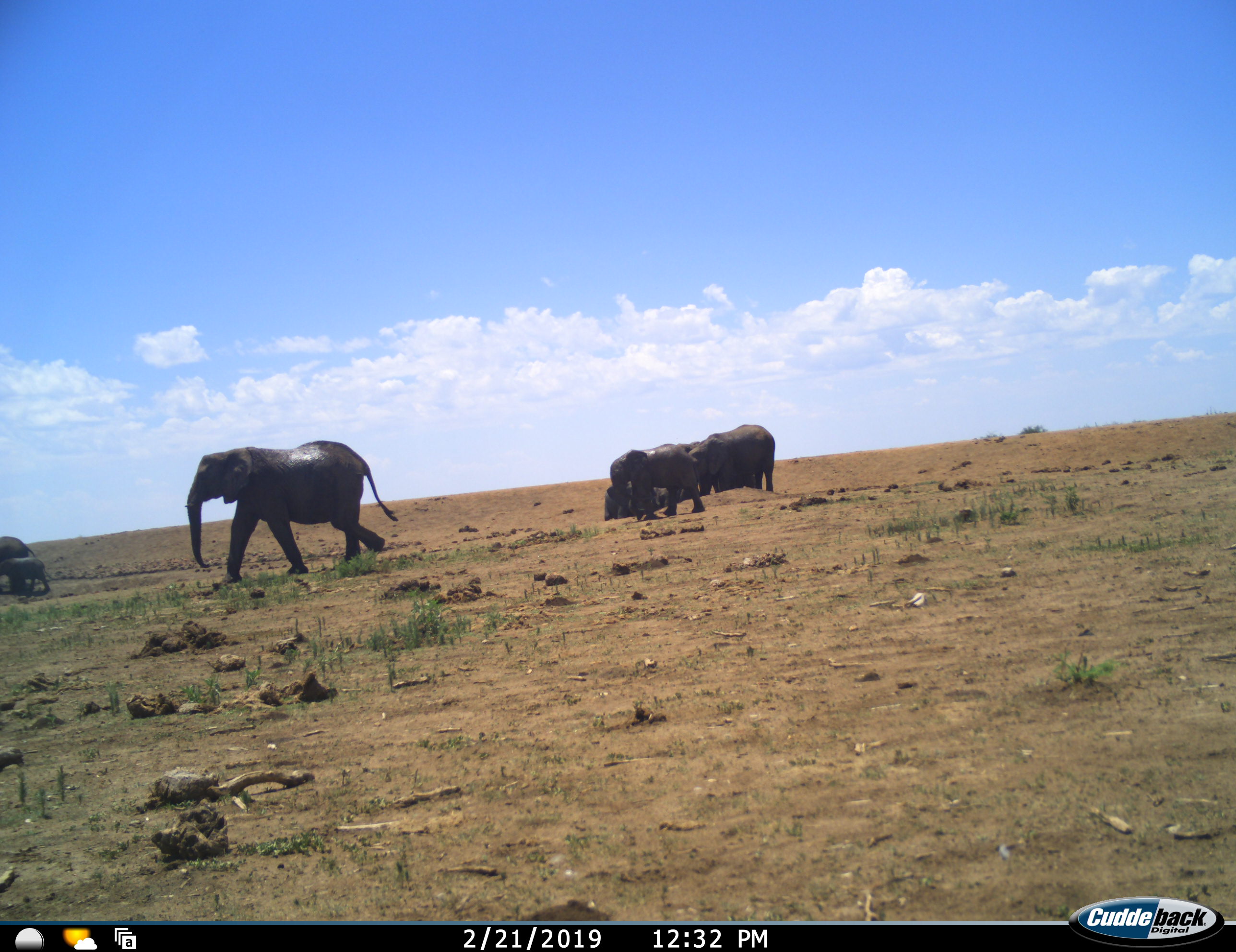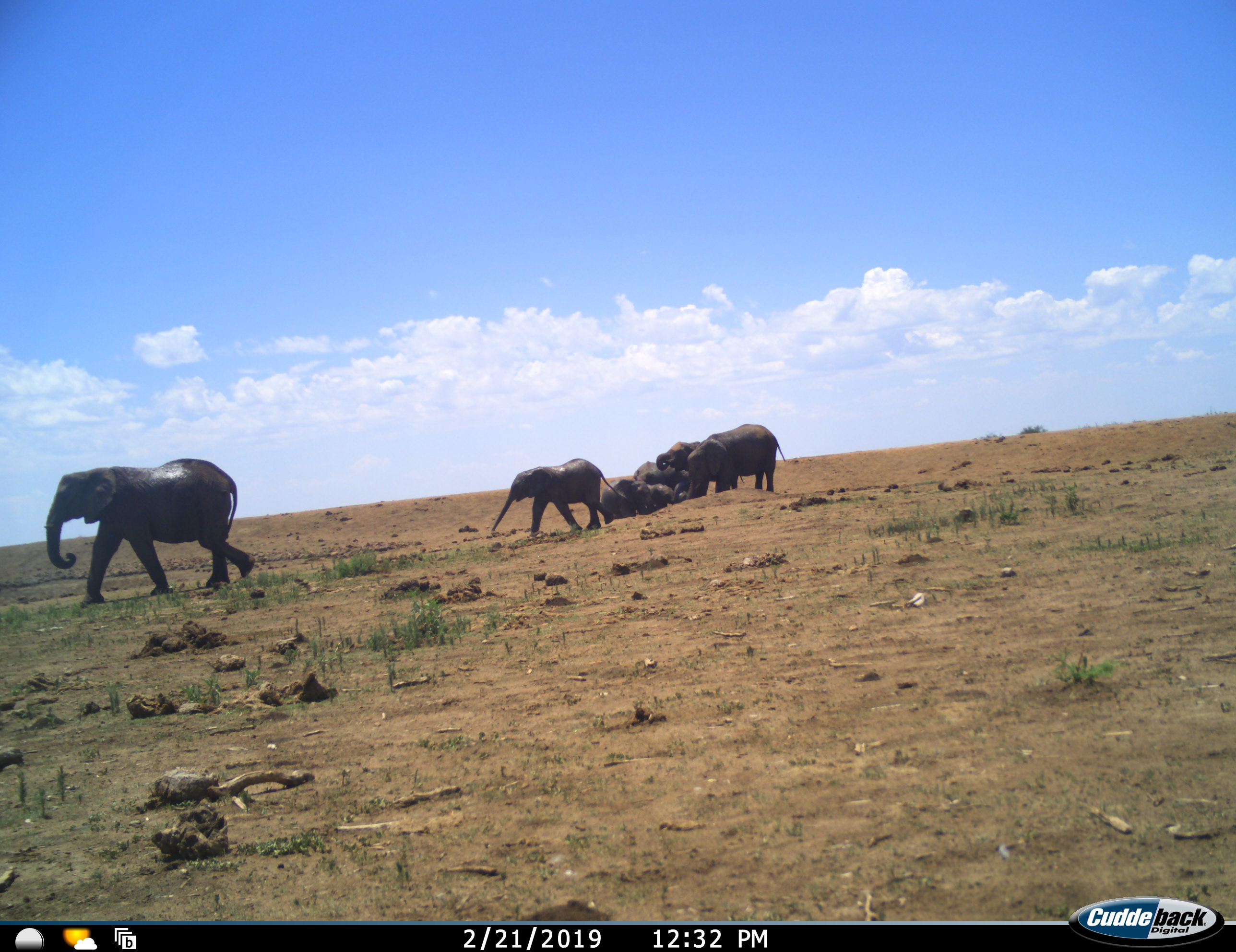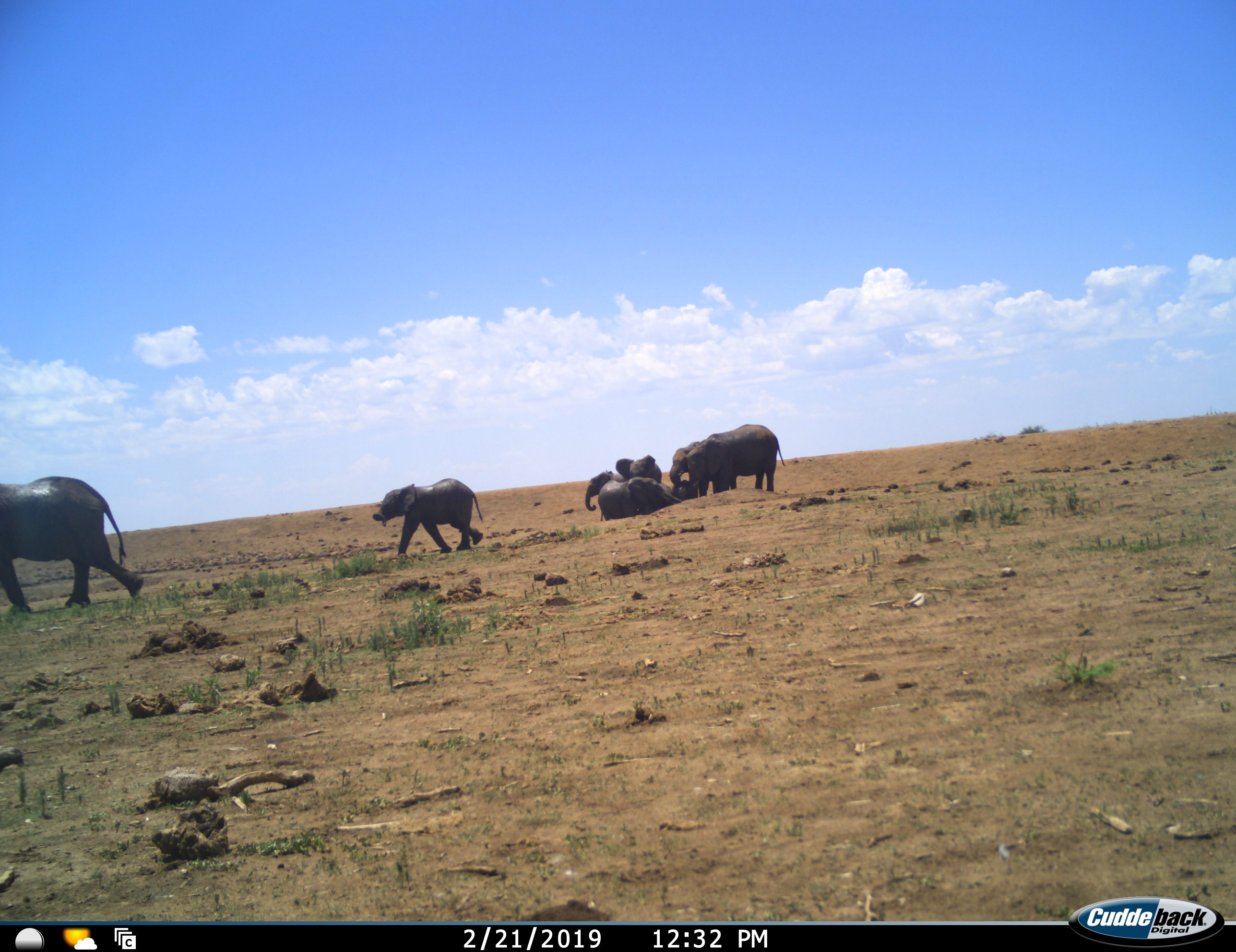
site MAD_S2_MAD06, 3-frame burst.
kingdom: Animalia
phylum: Chordata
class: Mammalia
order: Proboscidea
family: Elephantidae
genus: Loxodonta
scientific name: Loxodonta africana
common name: african bush elephant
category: elephant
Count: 10.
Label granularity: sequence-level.